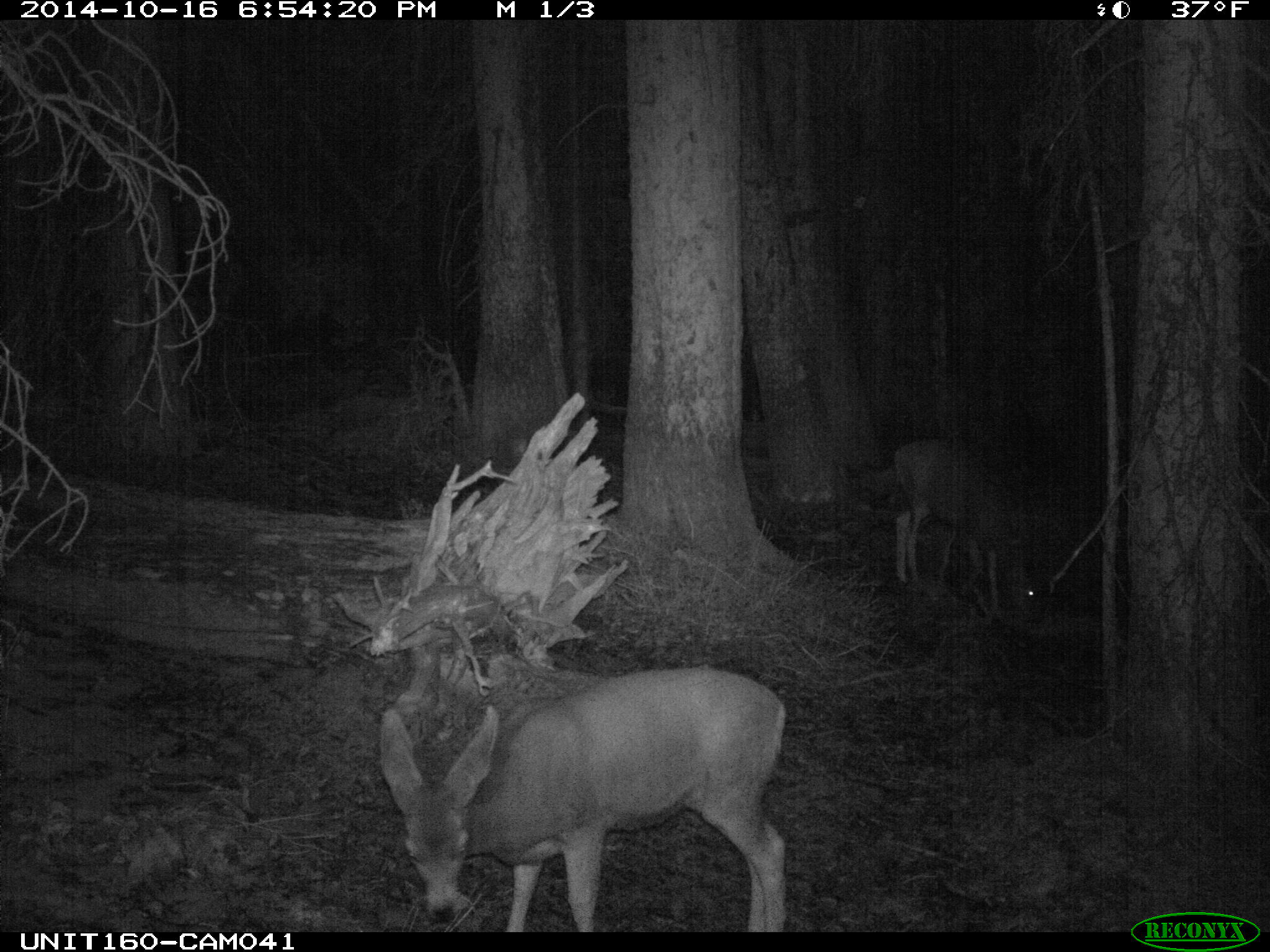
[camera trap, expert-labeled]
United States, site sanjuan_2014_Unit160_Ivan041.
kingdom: Animalia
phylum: Chordata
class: Mammalia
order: Artiodactyla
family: Cervidae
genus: Odocoileus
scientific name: Odocoileus hemionus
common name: mule deer